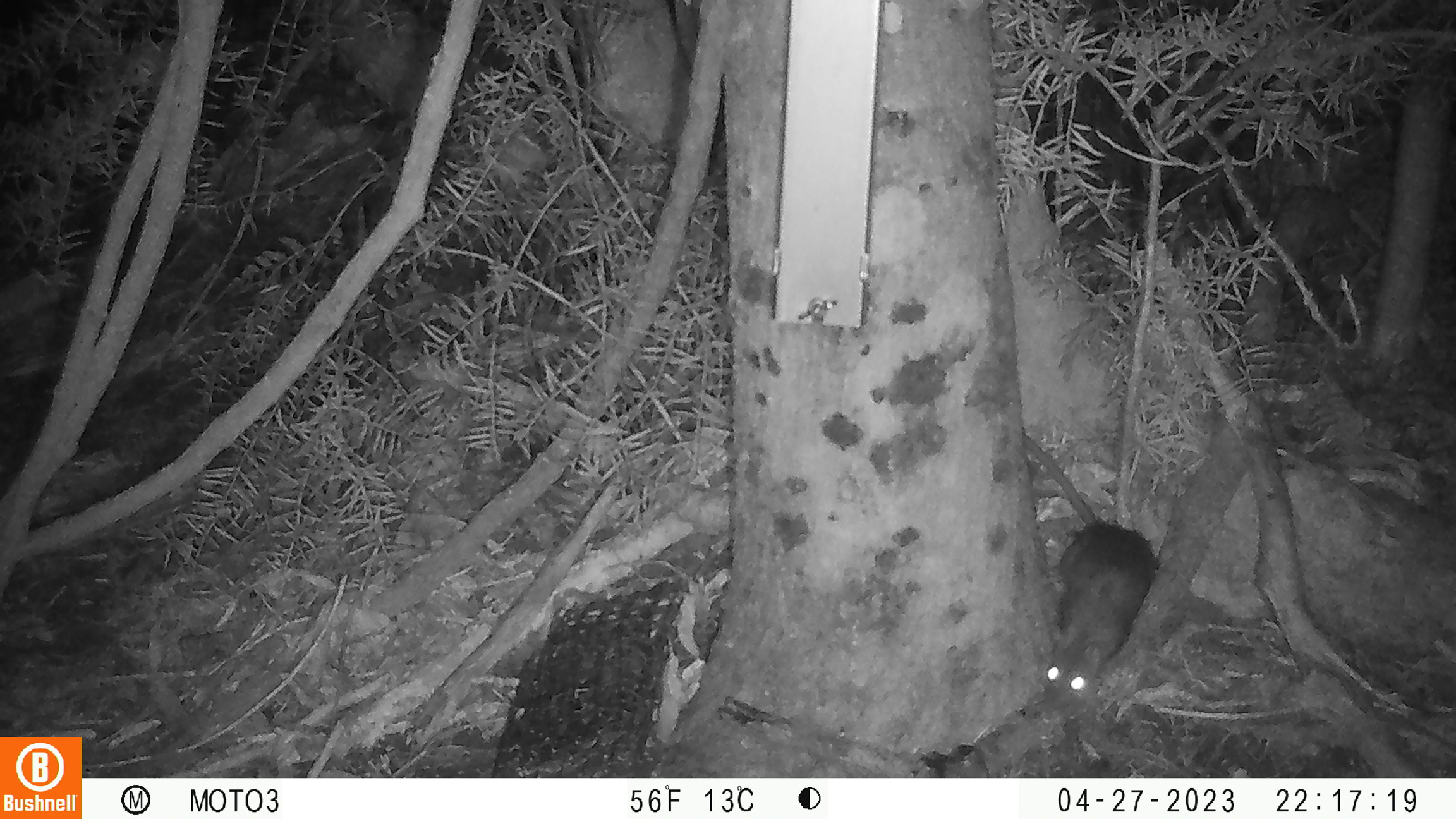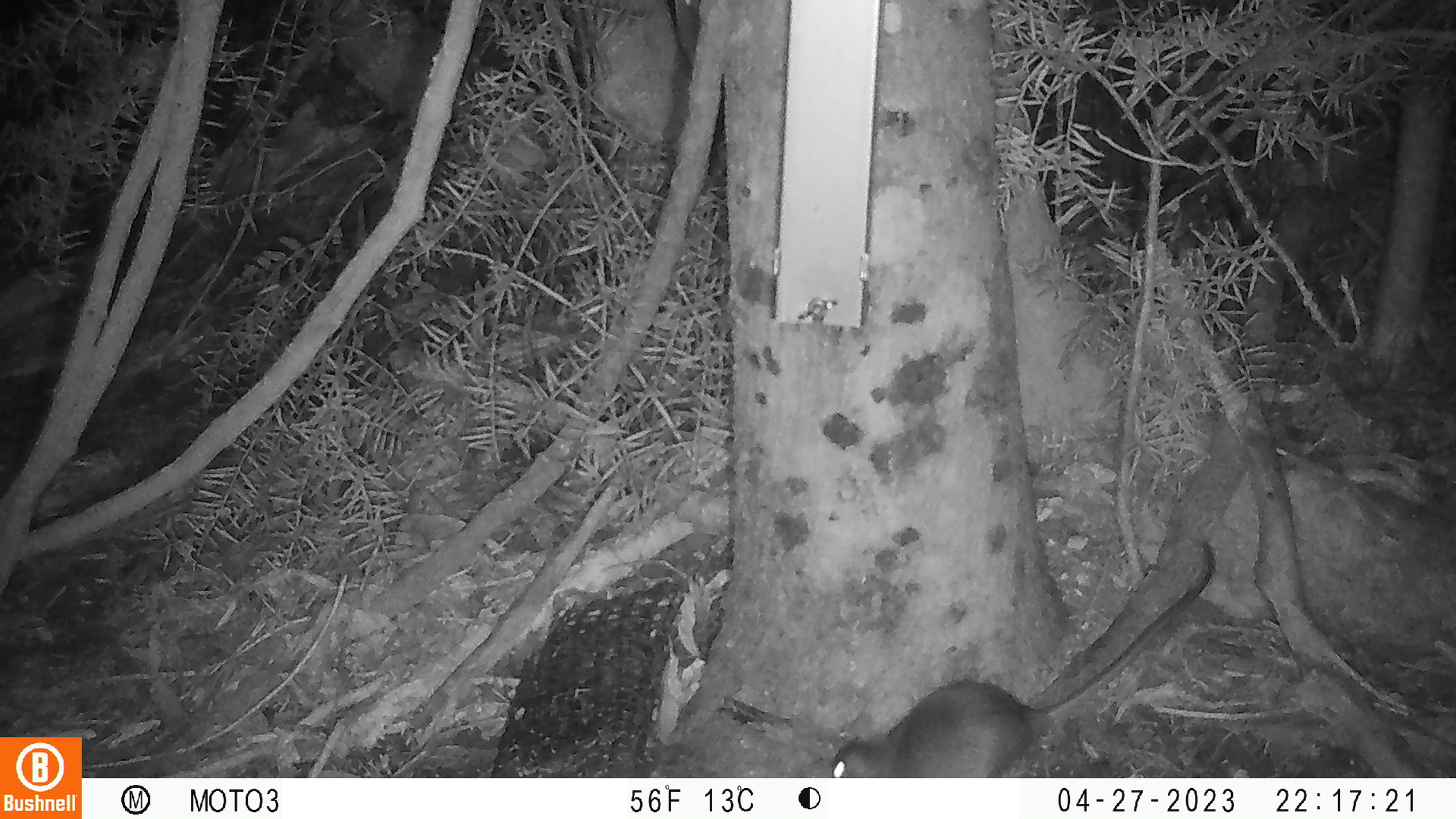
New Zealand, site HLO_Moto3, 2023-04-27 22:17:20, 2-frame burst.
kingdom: Animalia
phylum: Chordata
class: Mammalia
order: Rodentia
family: Muridae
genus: Rattus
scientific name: Rattus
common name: rat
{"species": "rat (Rattus)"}